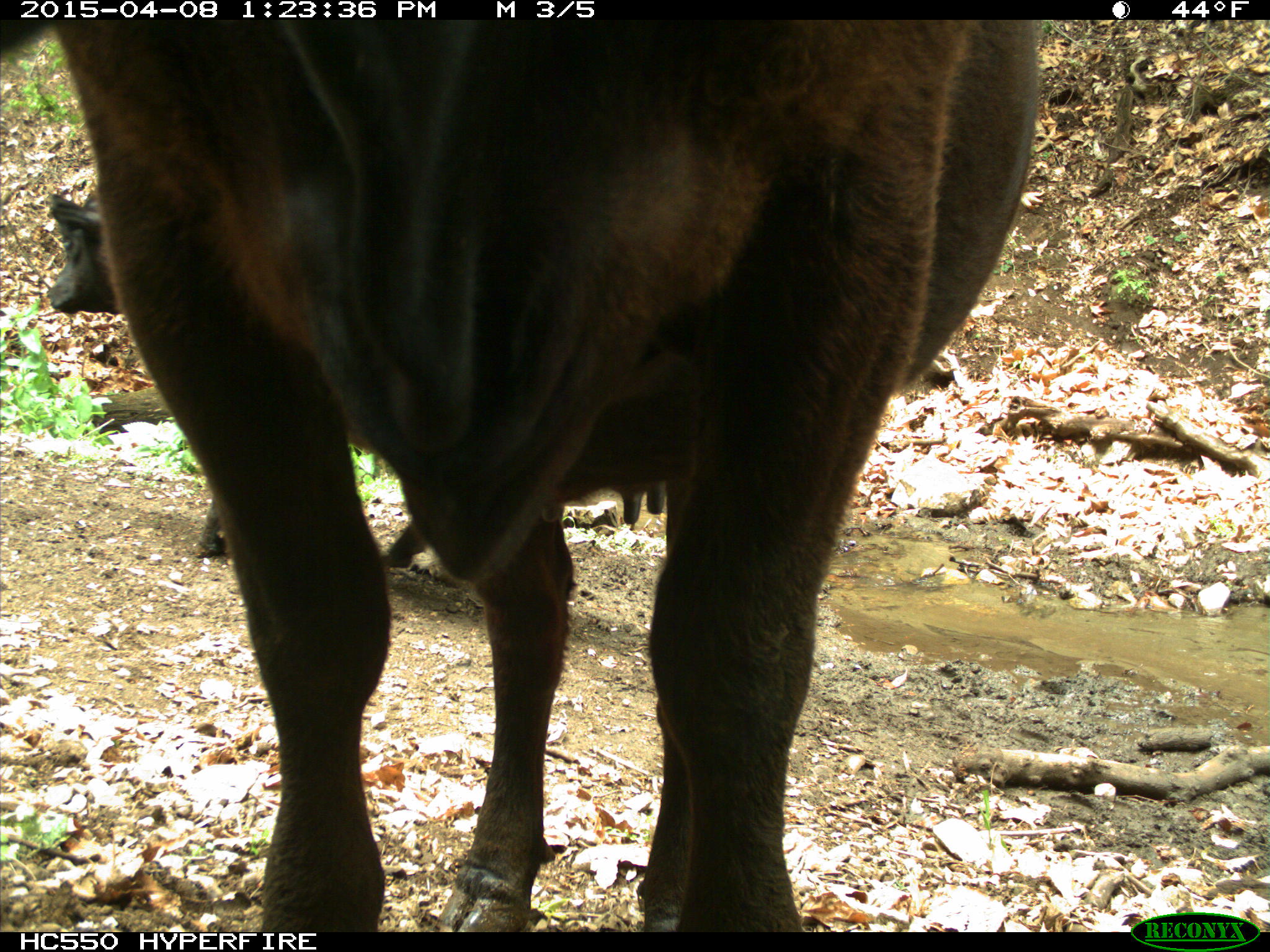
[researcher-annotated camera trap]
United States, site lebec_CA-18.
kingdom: Animalia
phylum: Chordata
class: Mammalia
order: Artiodactyla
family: Bovidae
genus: Bos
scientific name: Bos taurus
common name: domestic cow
Bos taurus (domestic cow).